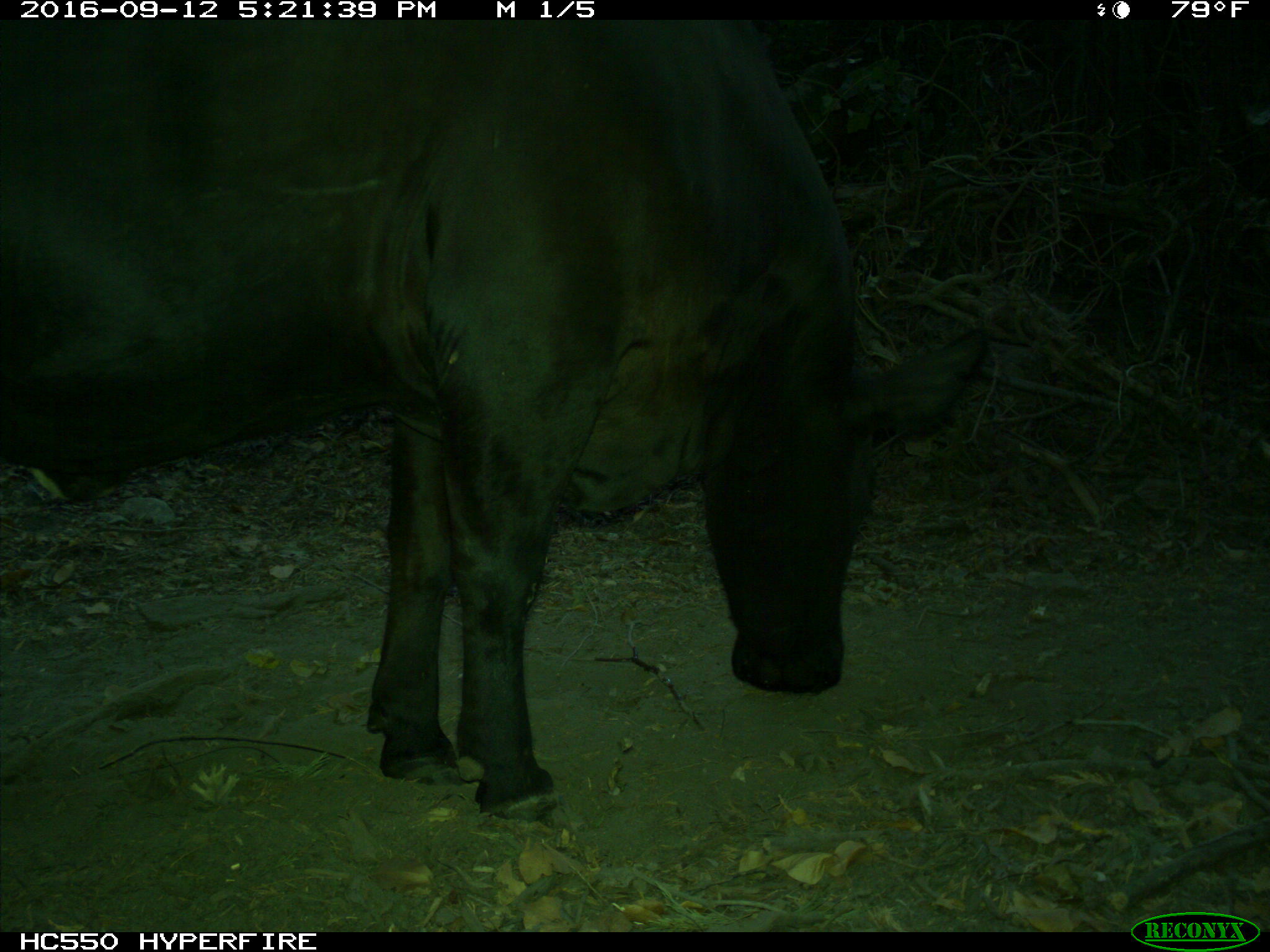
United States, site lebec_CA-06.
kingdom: Animalia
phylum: Chordata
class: Mammalia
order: Artiodactyla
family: Bovidae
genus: Bos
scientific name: Bos taurus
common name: domestic cow